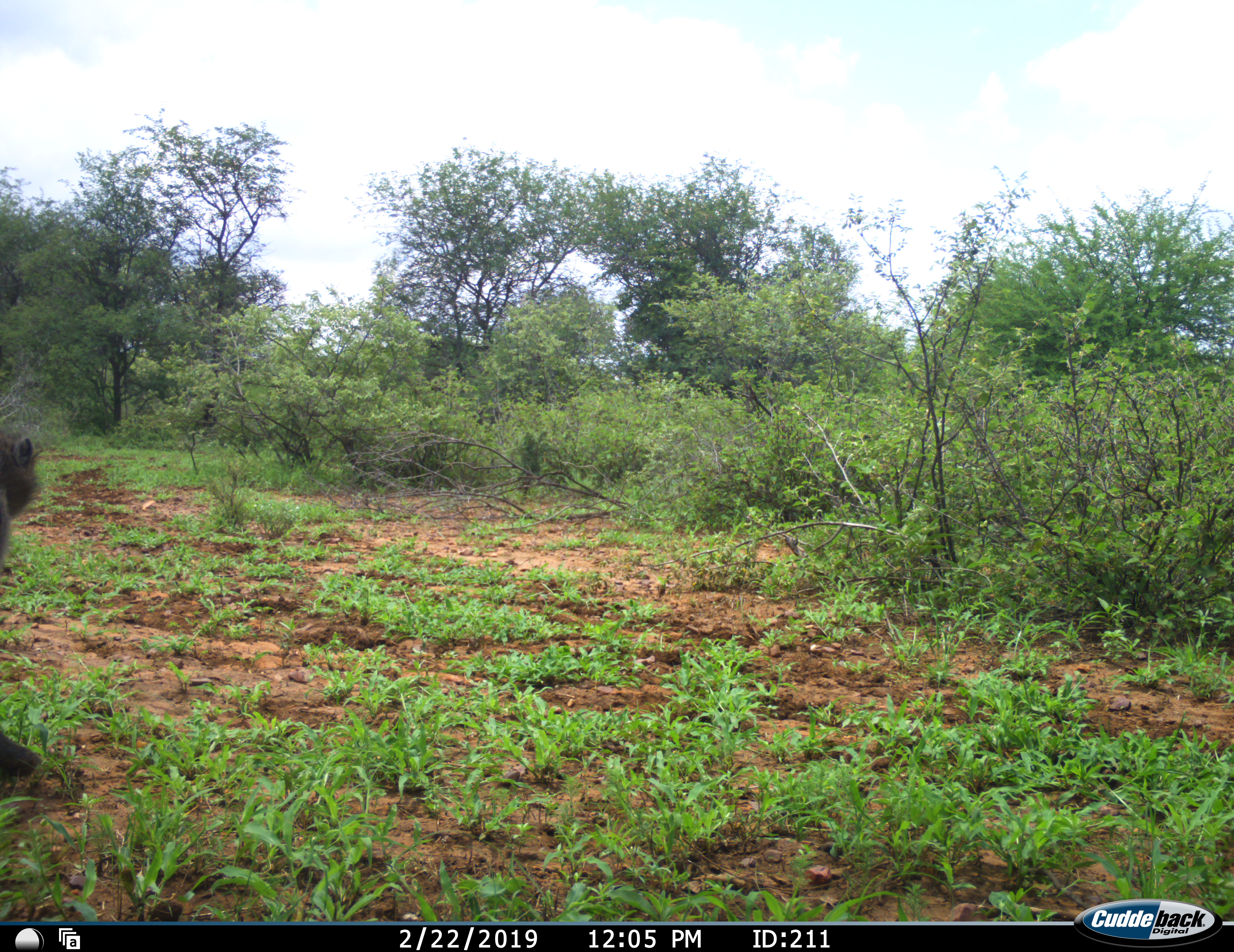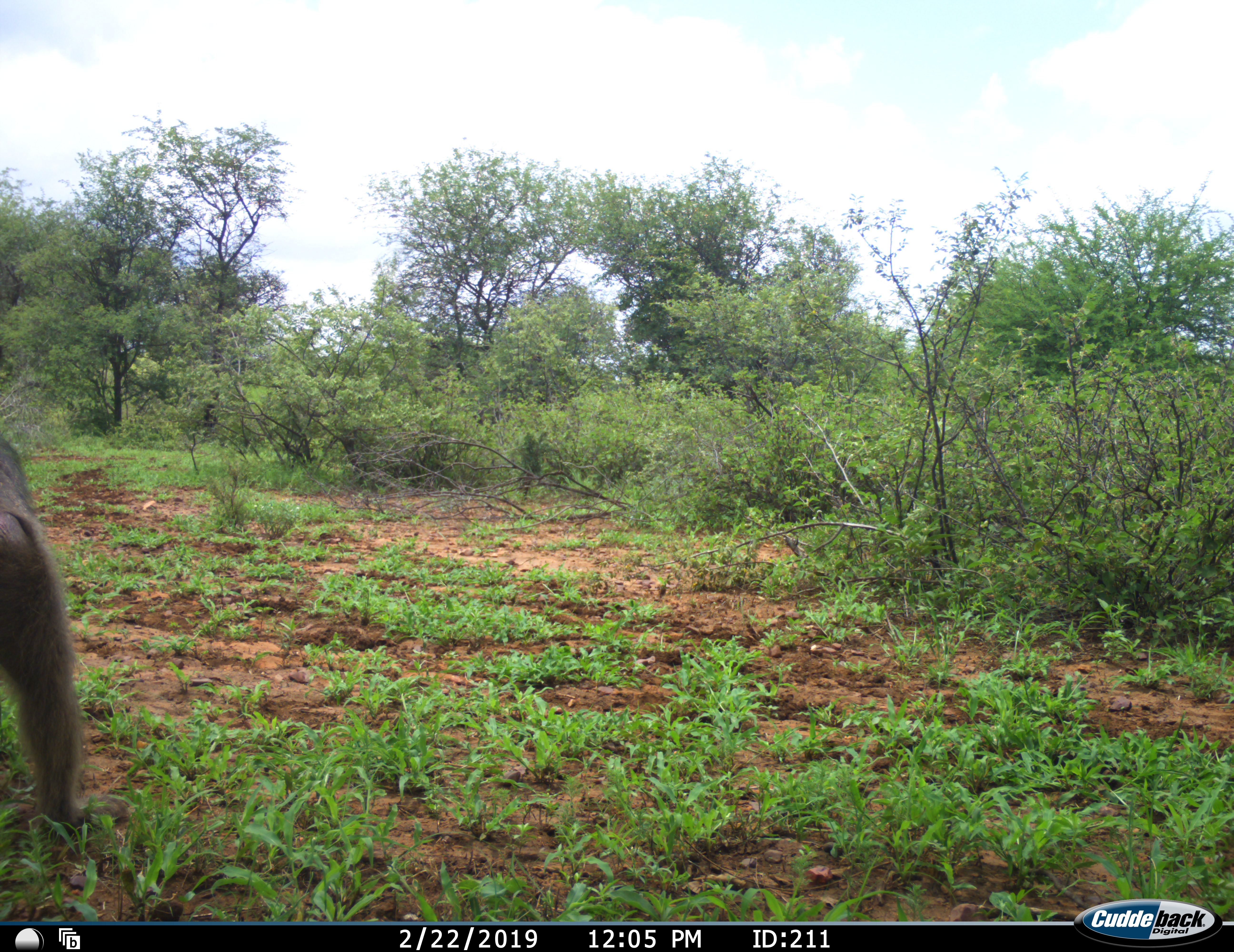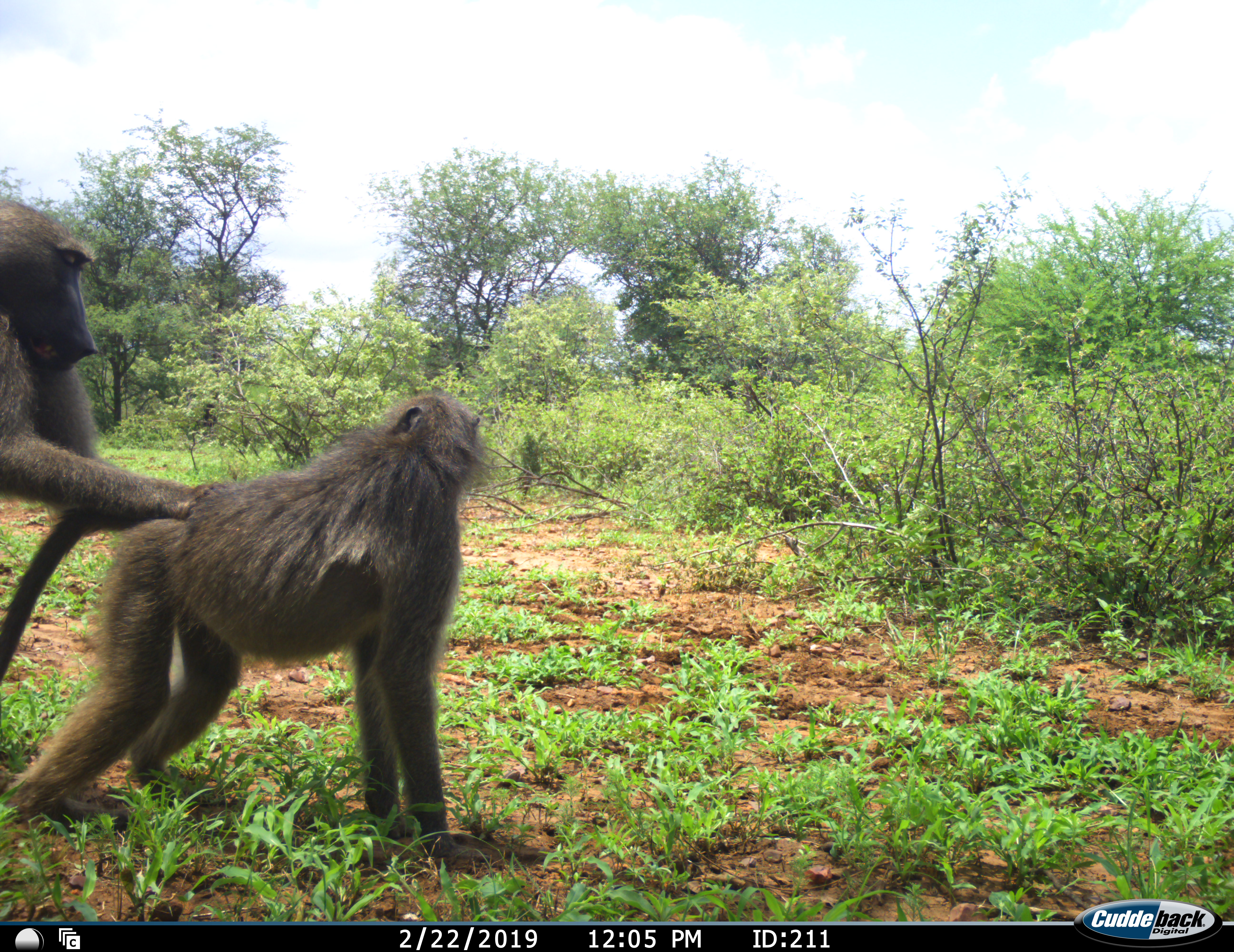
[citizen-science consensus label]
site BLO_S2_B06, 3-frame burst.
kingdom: Animalia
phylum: Chordata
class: Mammalia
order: Primates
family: Cercopithecidae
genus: Papio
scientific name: Papio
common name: baboon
Baboon (Papio), count 2. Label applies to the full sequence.